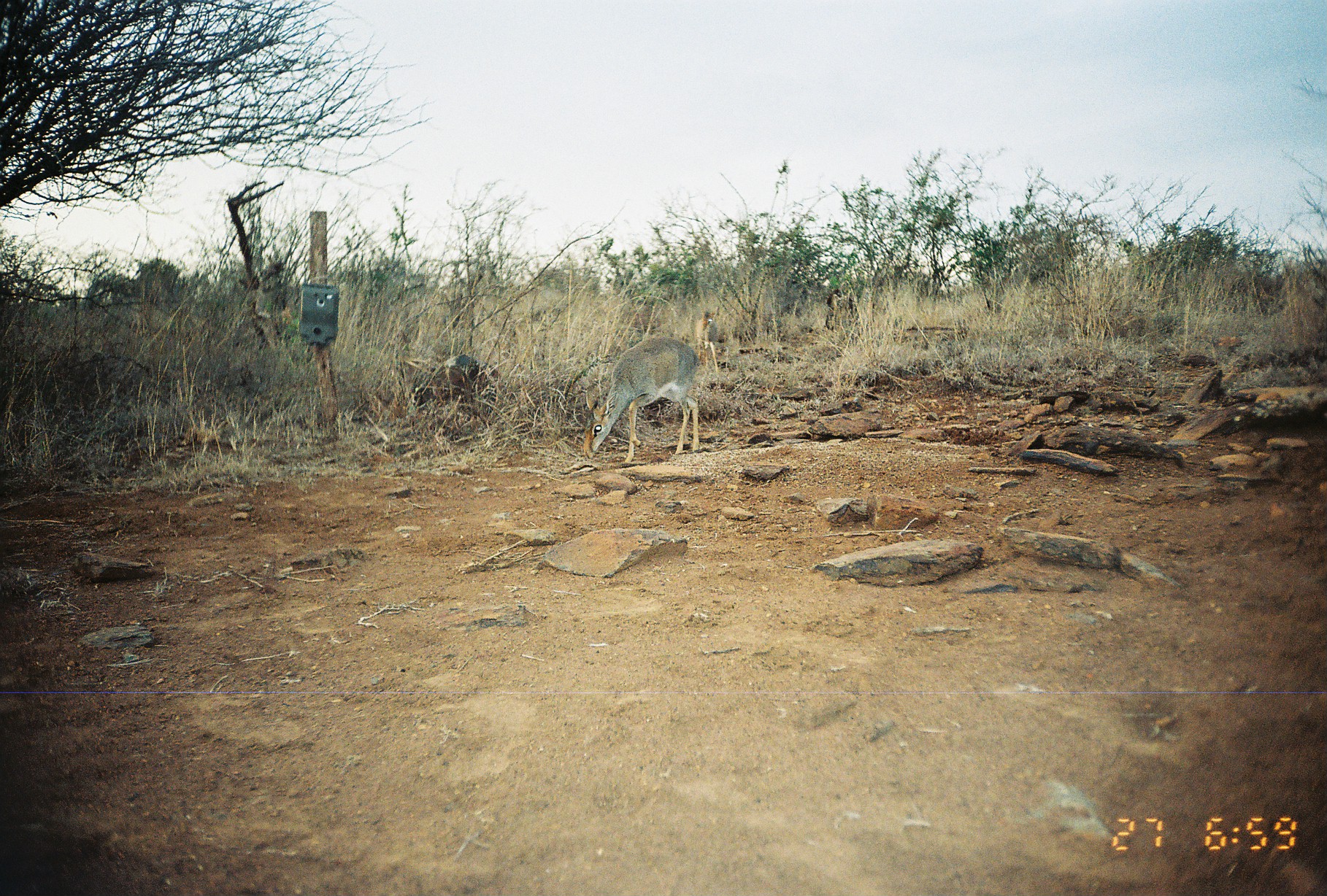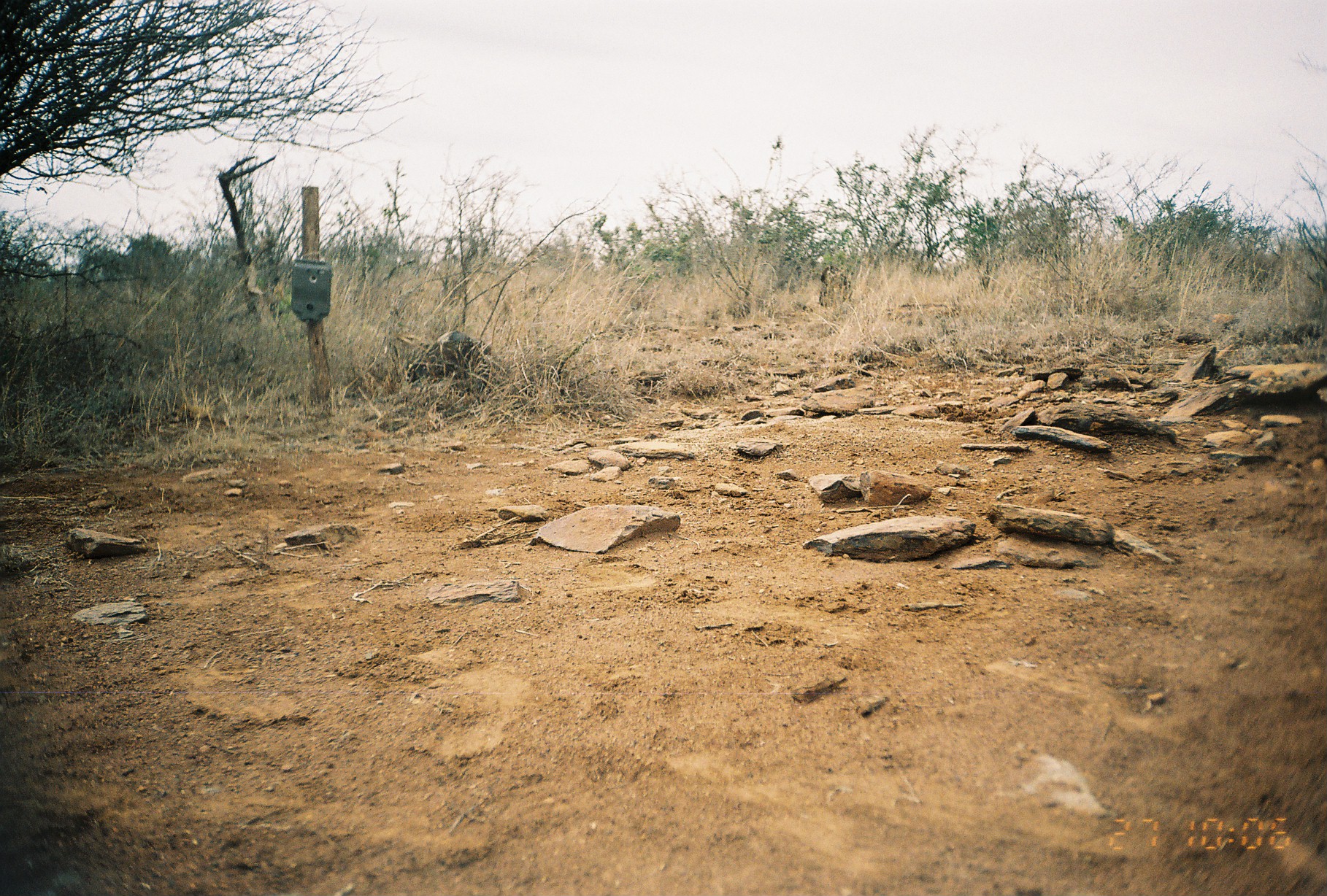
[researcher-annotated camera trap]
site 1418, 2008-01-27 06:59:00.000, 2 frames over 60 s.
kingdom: Animalia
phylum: Chordata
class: Mammalia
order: Artiodactyla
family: Bovidae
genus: Madoqua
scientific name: Madoqua guentheri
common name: günther's dik-dik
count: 2